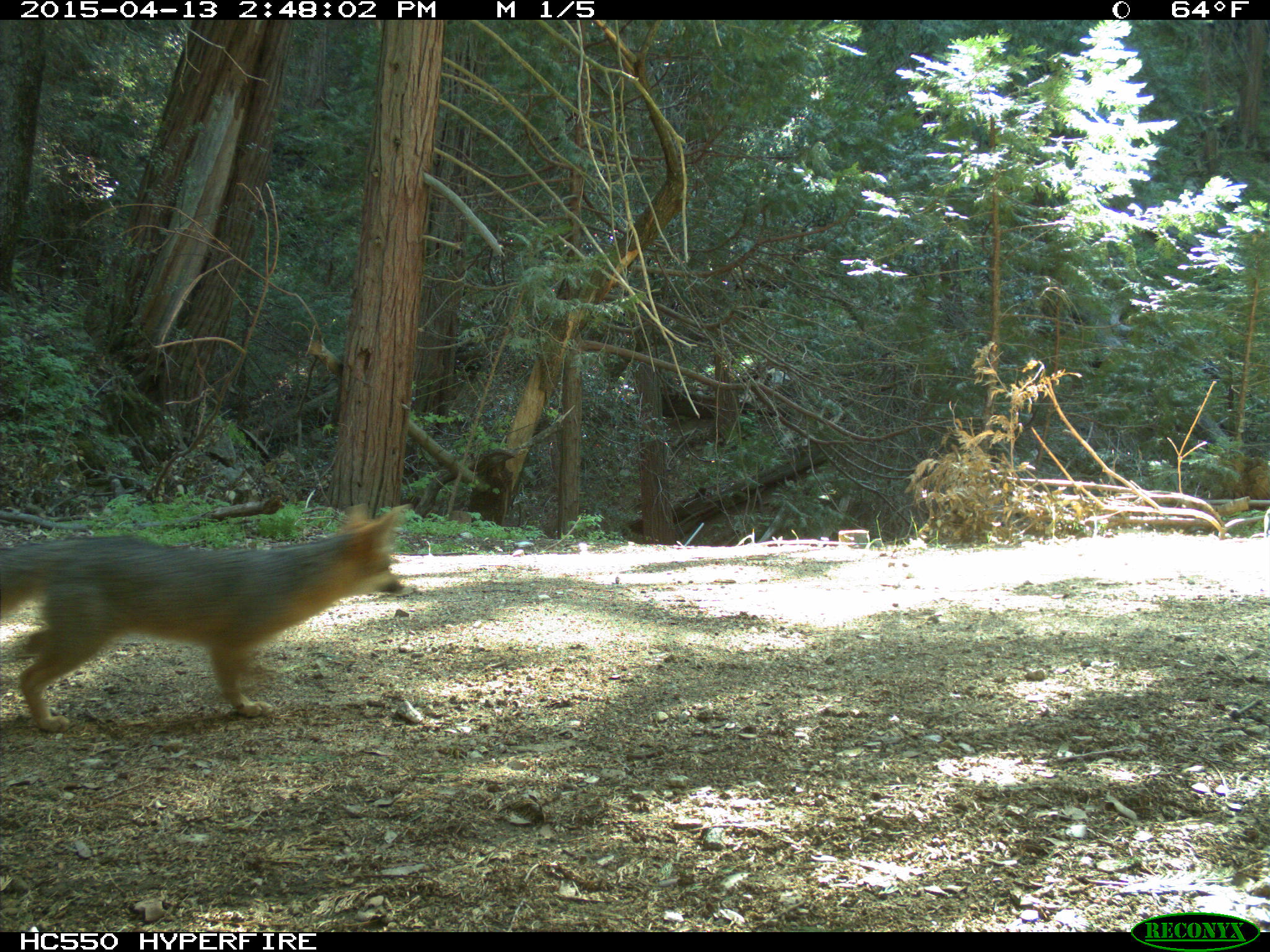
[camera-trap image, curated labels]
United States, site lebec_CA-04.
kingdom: Animalia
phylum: Chordata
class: Mammalia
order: Carnivora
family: Canidae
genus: Urocyon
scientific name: Urocyon cinereoargenteus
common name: gray fox